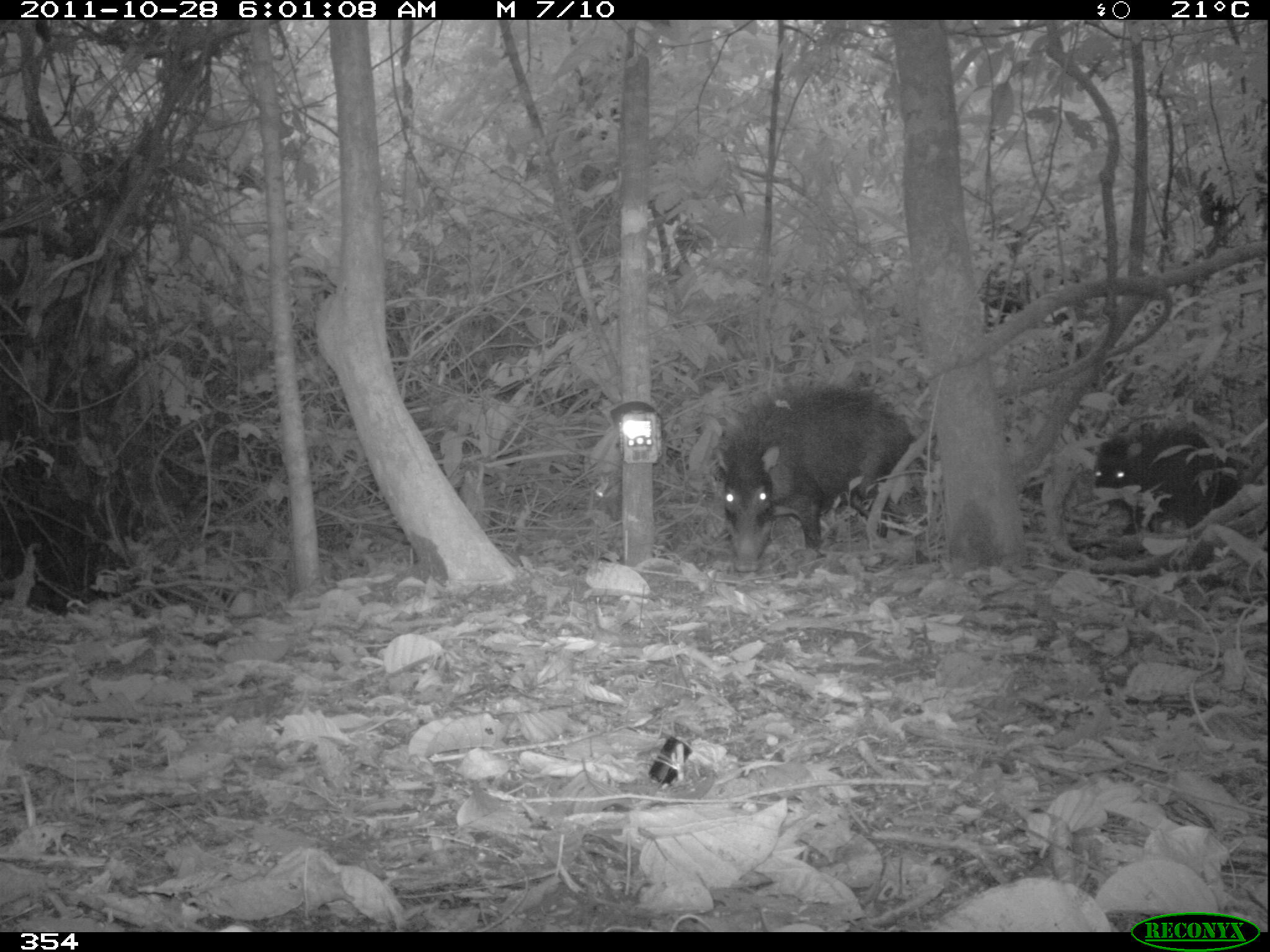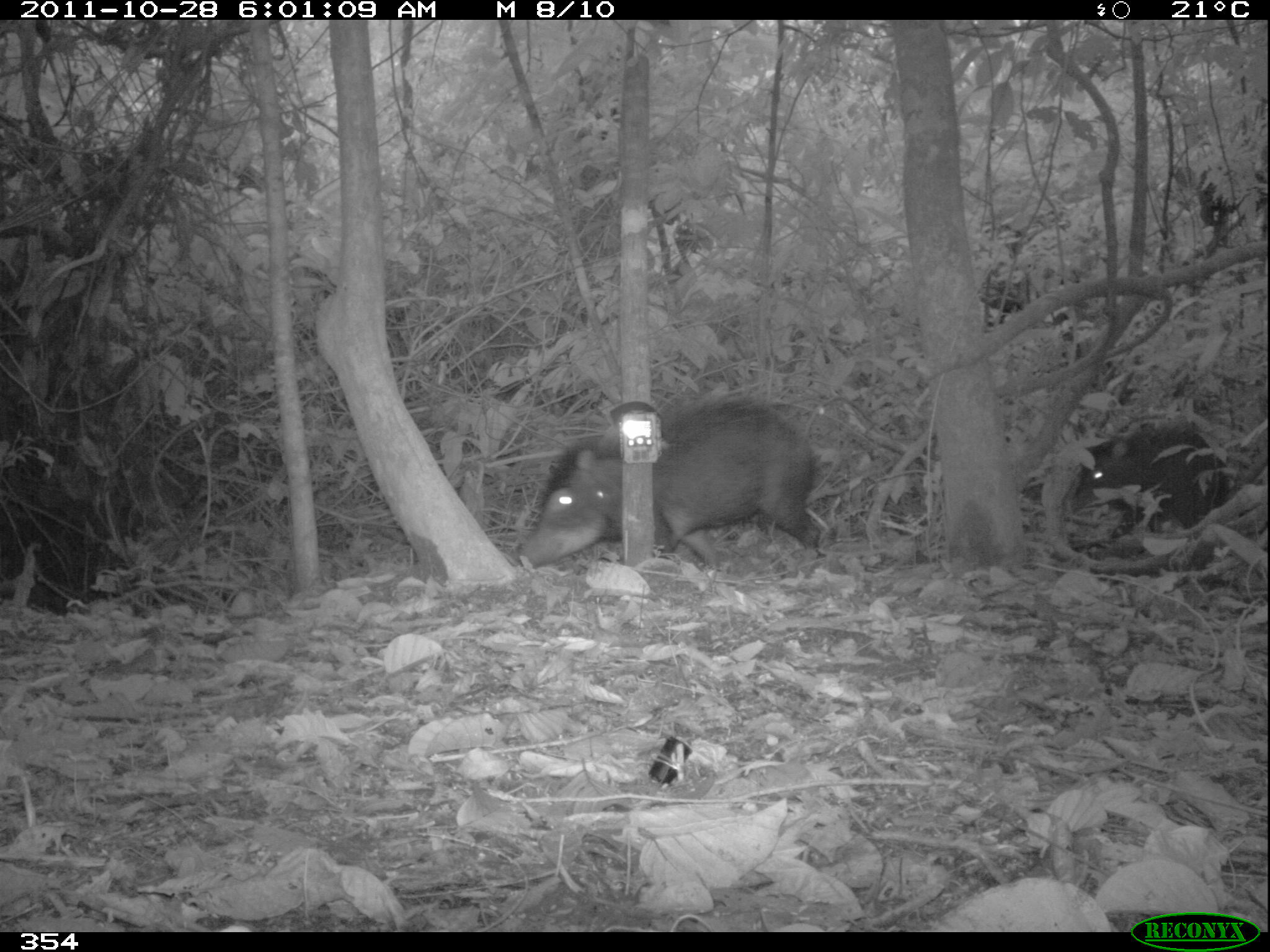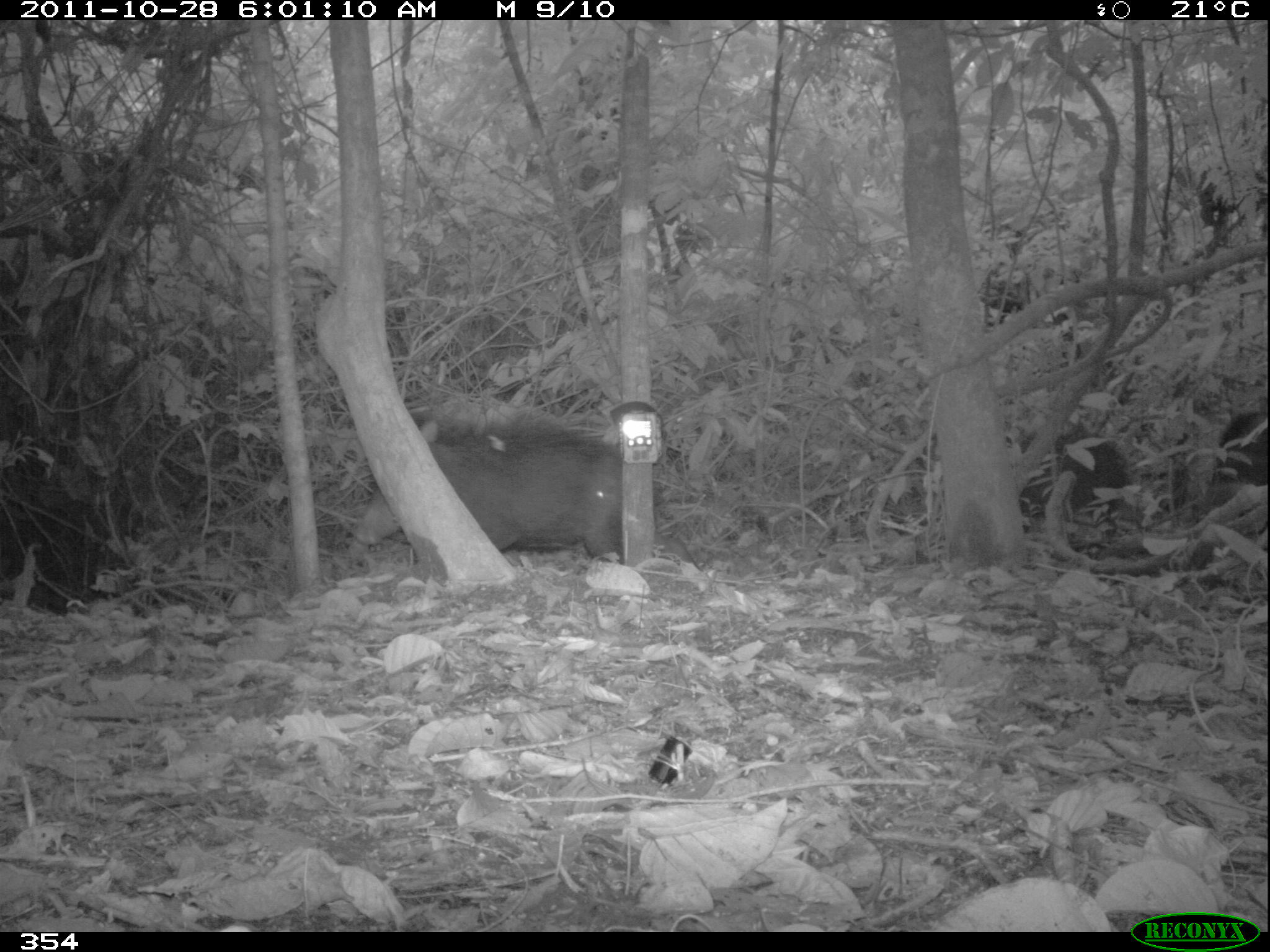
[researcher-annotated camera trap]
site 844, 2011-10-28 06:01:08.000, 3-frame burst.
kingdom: Animalia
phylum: Chordata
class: Mammalia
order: Artiodactyla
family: Tayassuidae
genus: Tayassu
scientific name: Tayassu pecari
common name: white-lipped peccary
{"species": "Tayassu pecari (white-lipped peccary)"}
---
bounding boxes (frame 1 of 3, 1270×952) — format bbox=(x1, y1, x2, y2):
tayassu pecari: bbox=(713, 378, 914, 573); bbox=(1090, 426, 1243, 536)